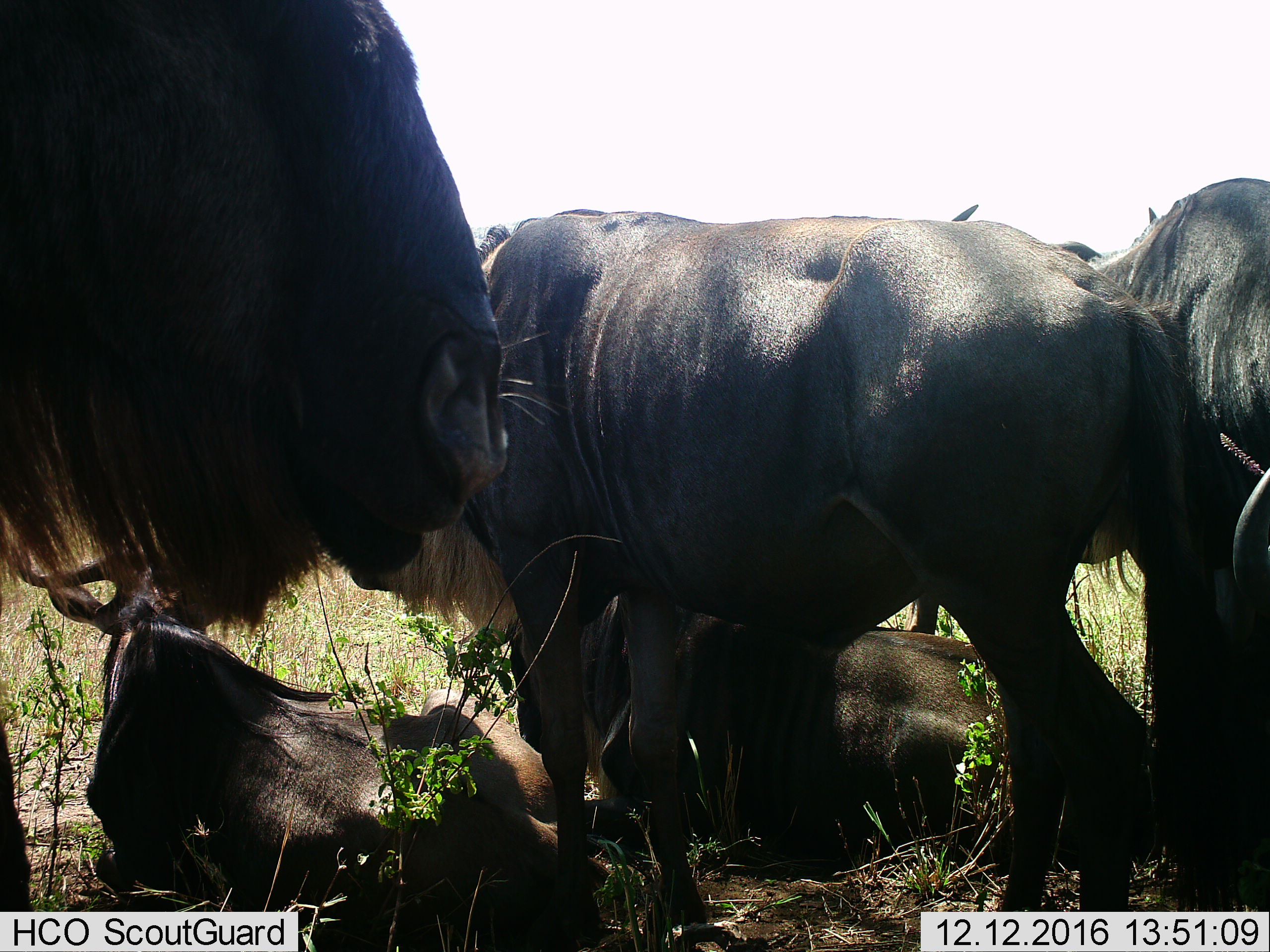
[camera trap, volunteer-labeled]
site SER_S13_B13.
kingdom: Animalia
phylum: Chordata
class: Mammalia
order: Artiodactyla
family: Bovidae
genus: Connochaetes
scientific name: Connochaetes taurinus taurinus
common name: blue wildebeest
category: wildebeestblue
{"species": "wildebeestblue (blue wildebeest) (Connochaetes taurinus taurinus)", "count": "5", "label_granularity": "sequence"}